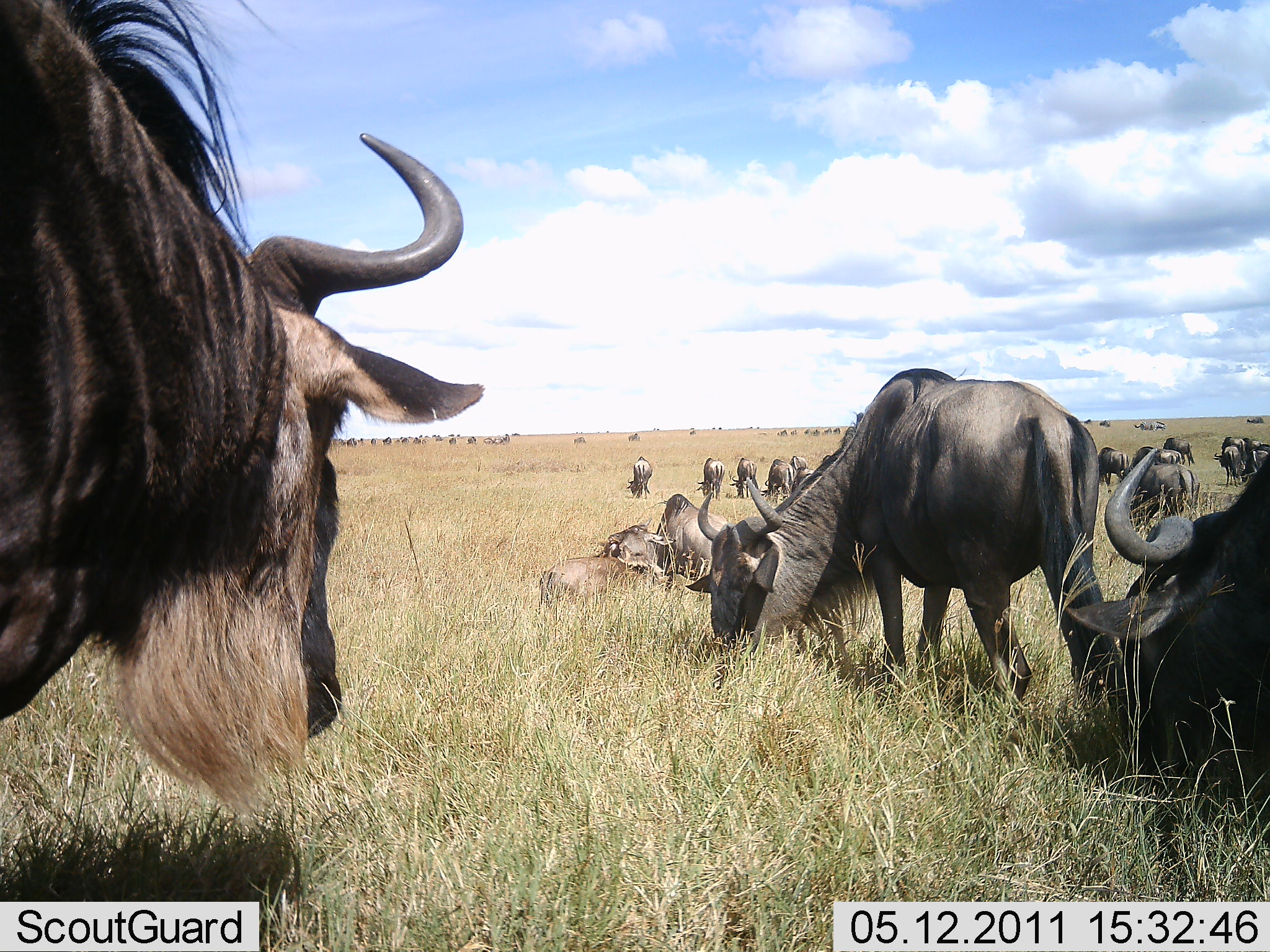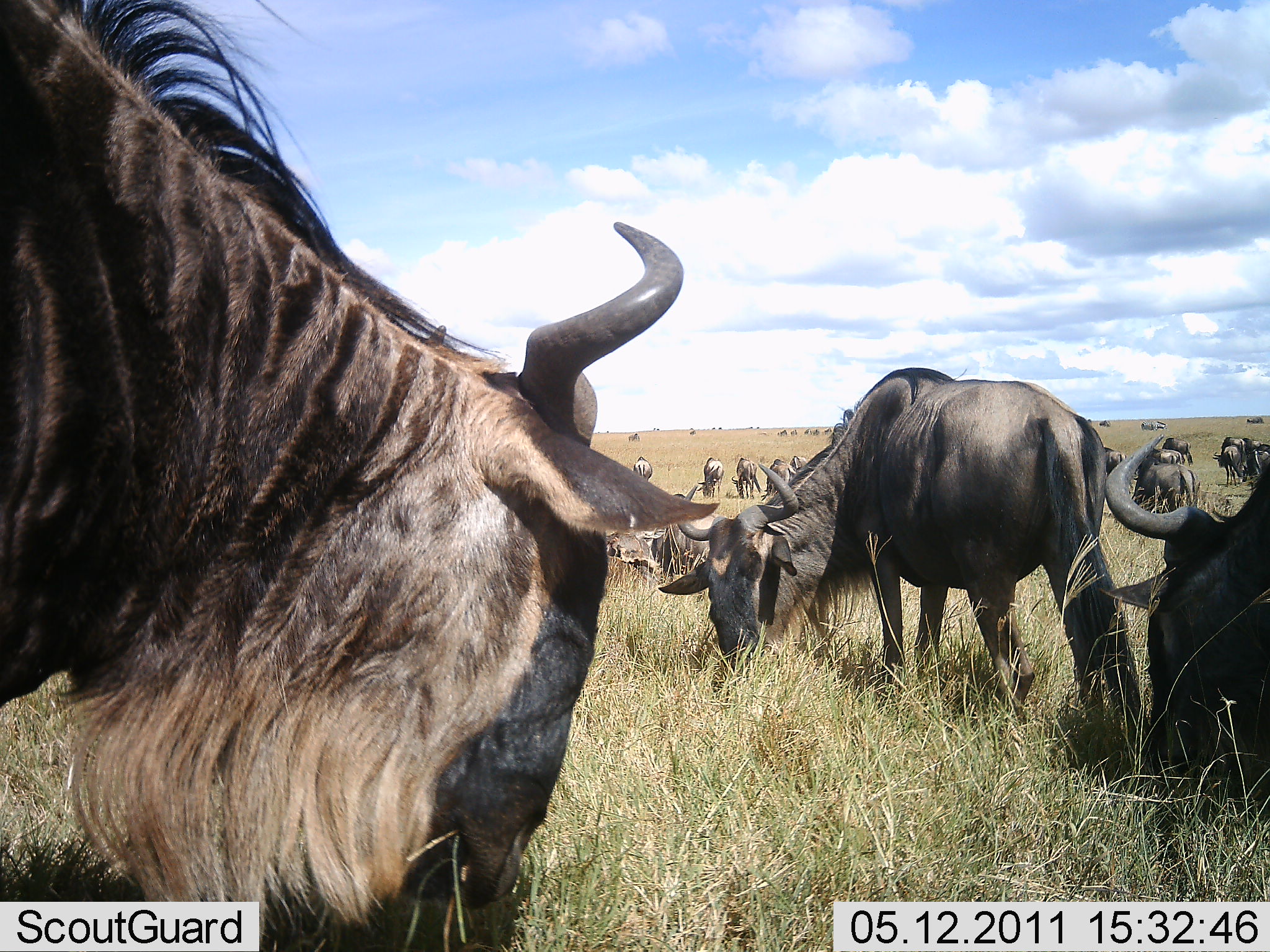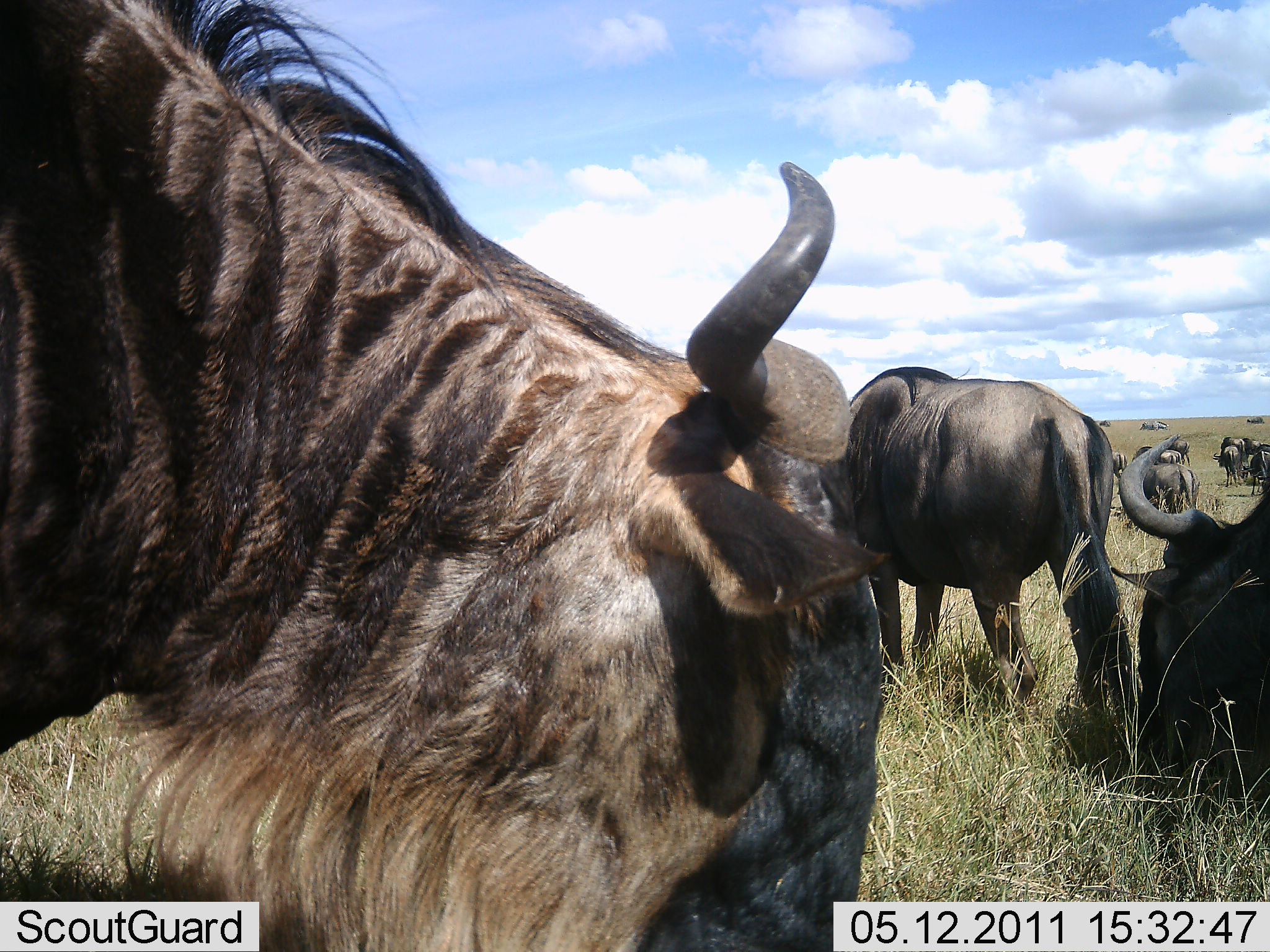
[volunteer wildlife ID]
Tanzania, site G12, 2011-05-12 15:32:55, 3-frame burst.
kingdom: Animalia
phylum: Chordata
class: Mammalia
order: Artiodactyla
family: Bovidae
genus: Connochaetes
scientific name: Connochaetes taurinus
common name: blue wildebeest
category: wildebeest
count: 11-50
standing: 64%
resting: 45%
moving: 27%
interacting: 9%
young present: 9%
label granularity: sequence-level